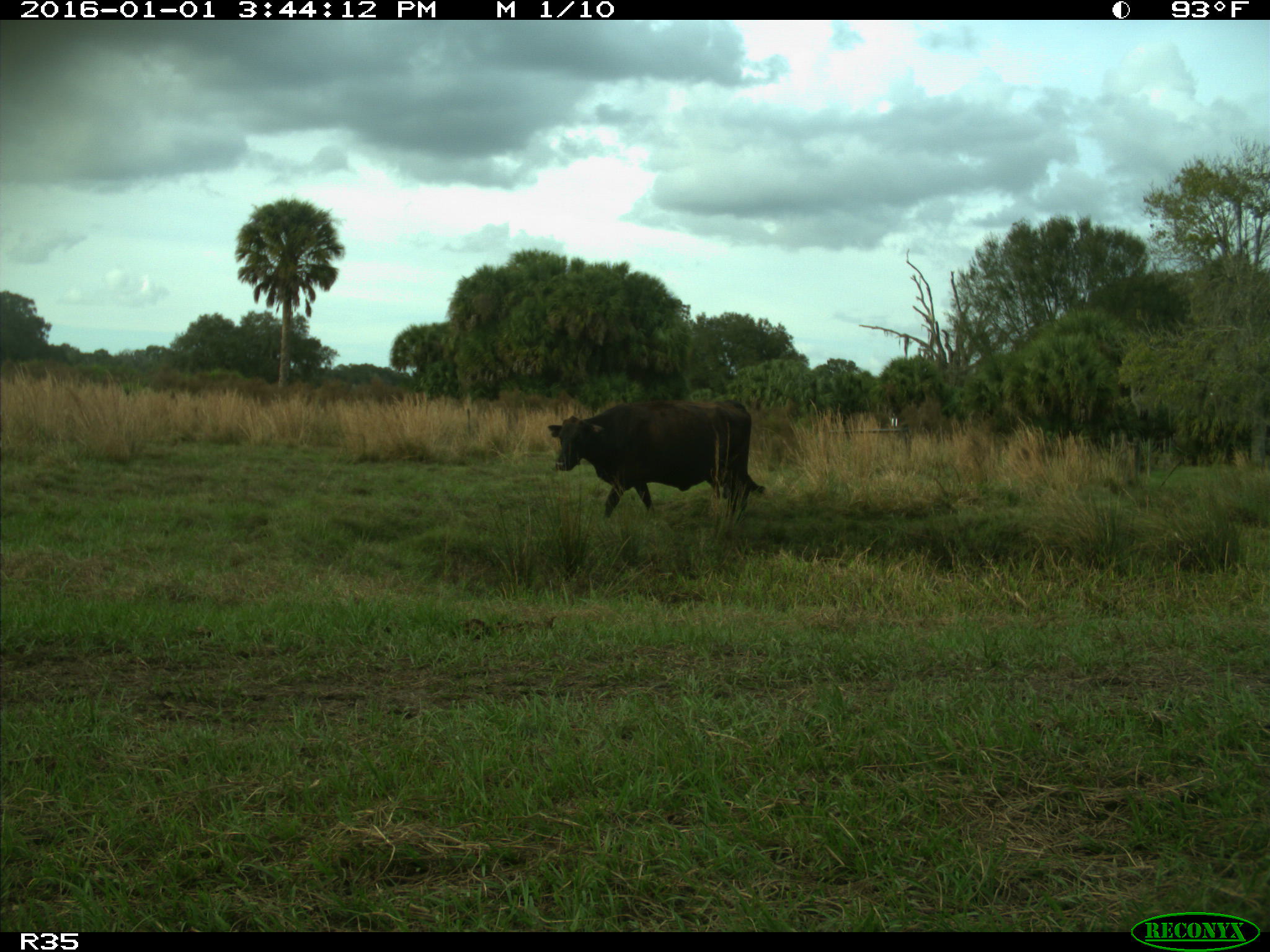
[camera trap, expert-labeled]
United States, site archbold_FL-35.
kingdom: Animalia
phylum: Chordata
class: Mammalia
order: Artiodactyla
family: Bovidae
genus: Bos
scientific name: Bos taurus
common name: domestic cow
Bos taurus (domestic cow).